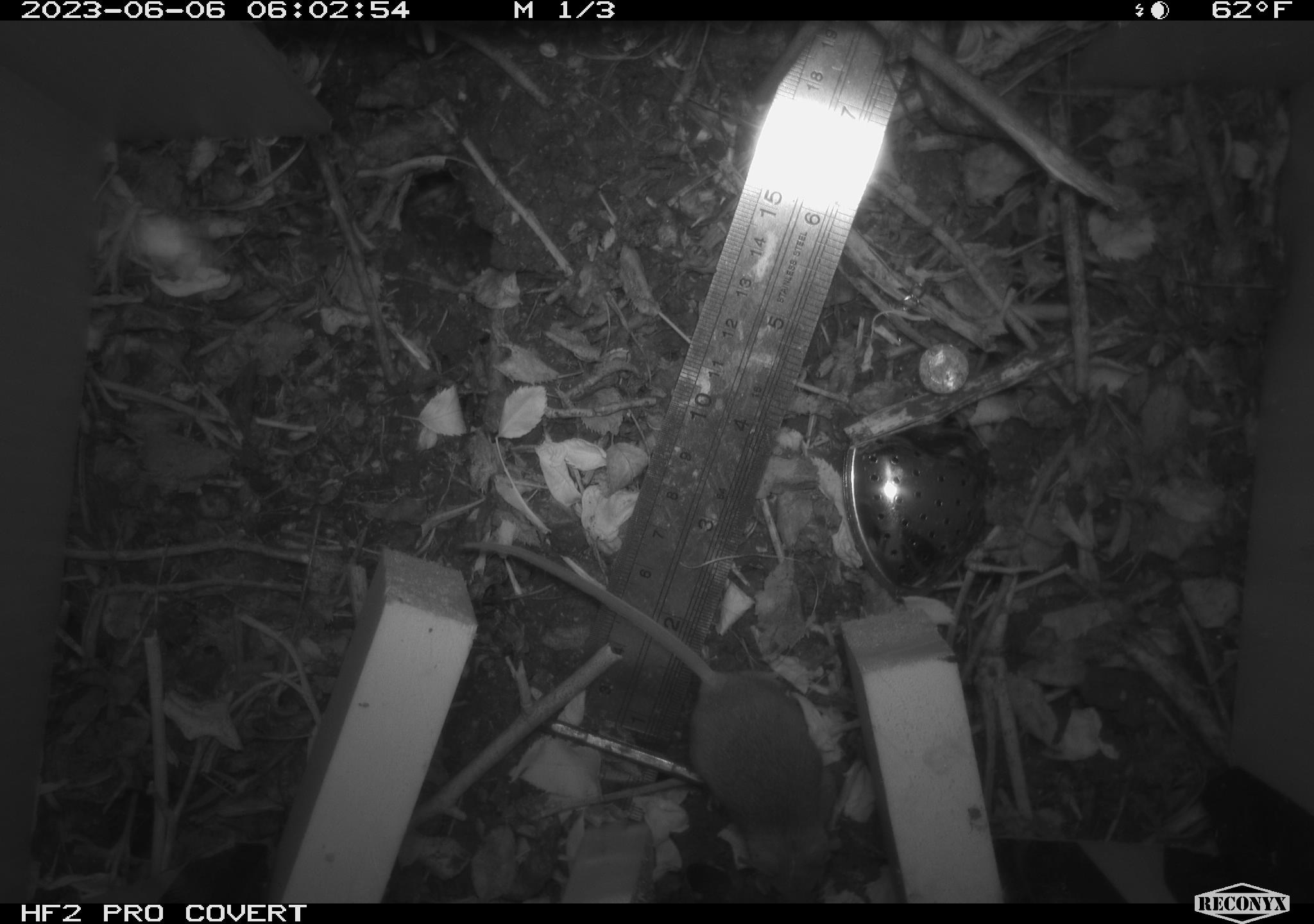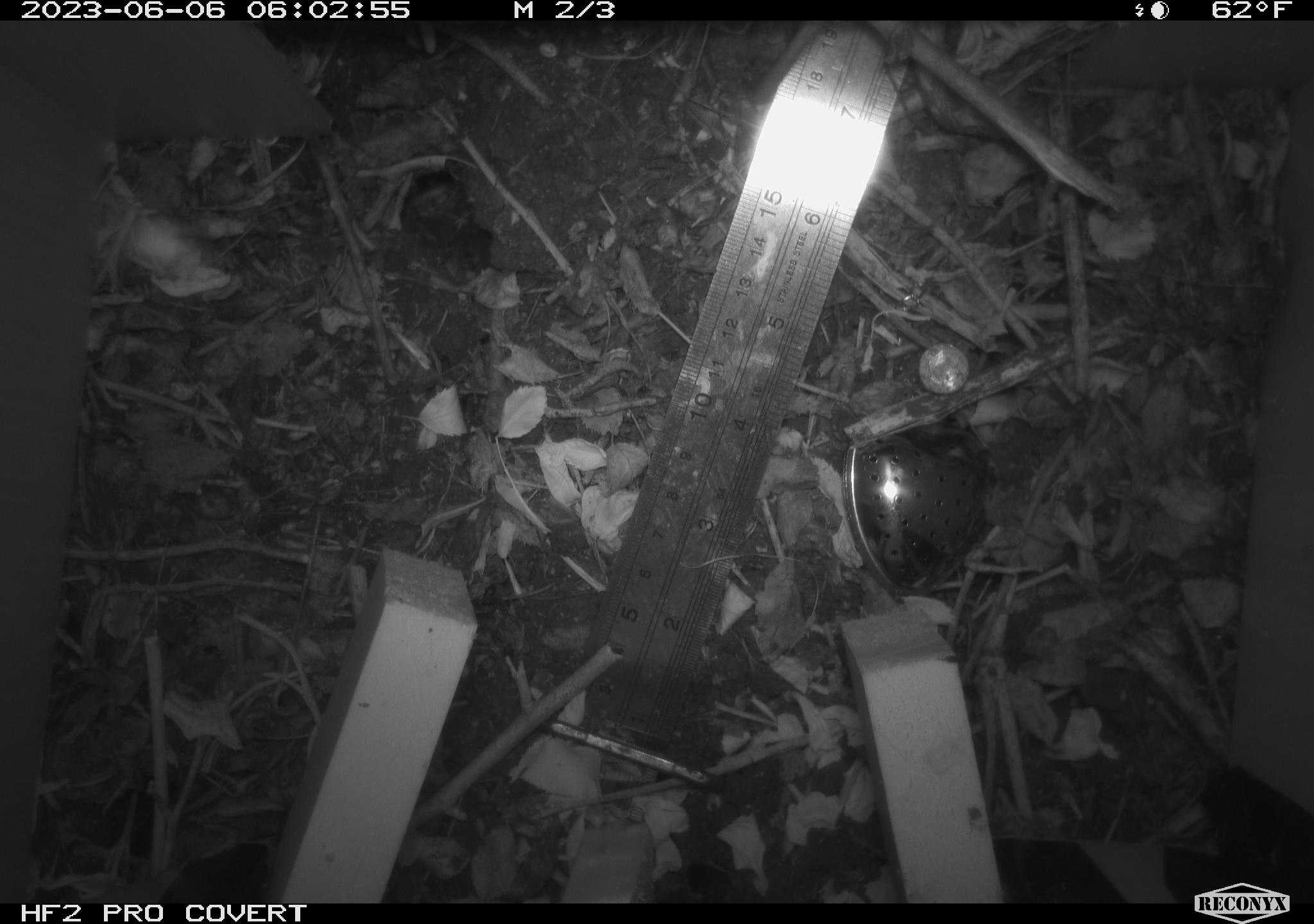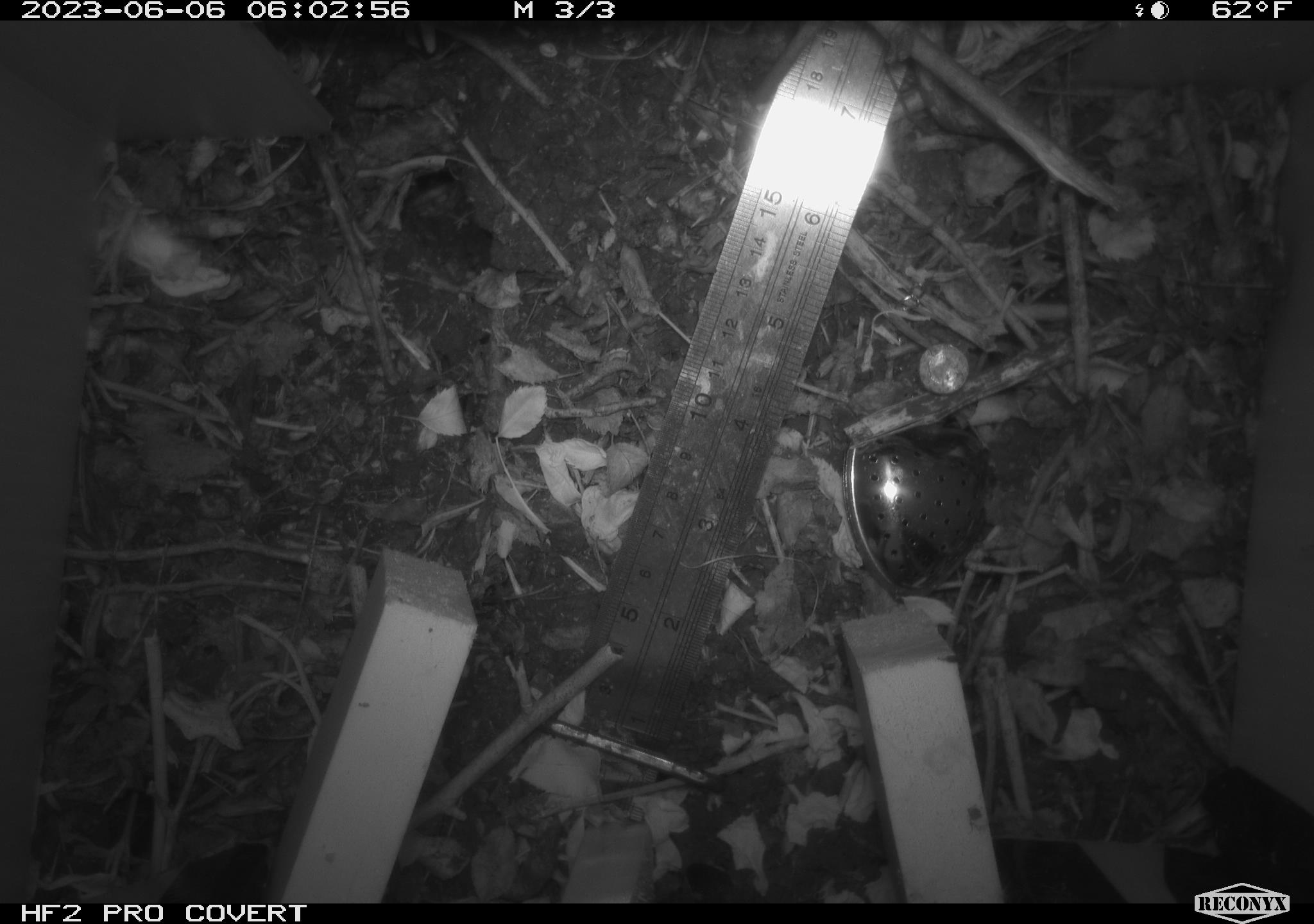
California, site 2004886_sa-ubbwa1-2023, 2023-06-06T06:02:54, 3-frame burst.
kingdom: Animalia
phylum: Chordata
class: Mammalia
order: Rodentia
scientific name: Rodentia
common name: rodent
Rodent (Rodentia).